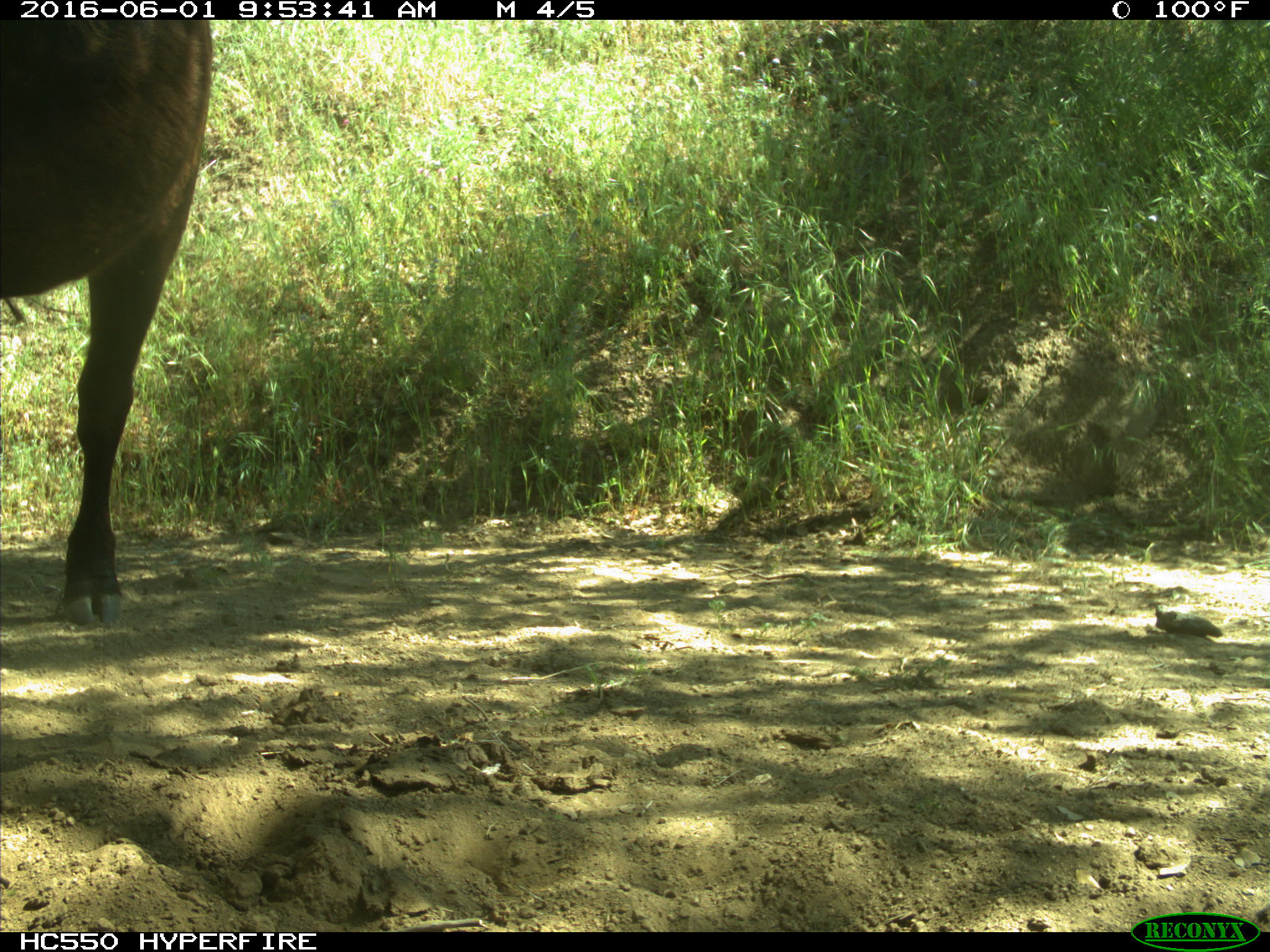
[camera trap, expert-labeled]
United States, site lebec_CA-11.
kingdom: Animalia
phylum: Chordata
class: Mammalia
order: Artiodactyla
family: Bovidae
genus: Bos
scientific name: Bos taurus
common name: domestic cow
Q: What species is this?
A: Bos taurus (domestic cow).